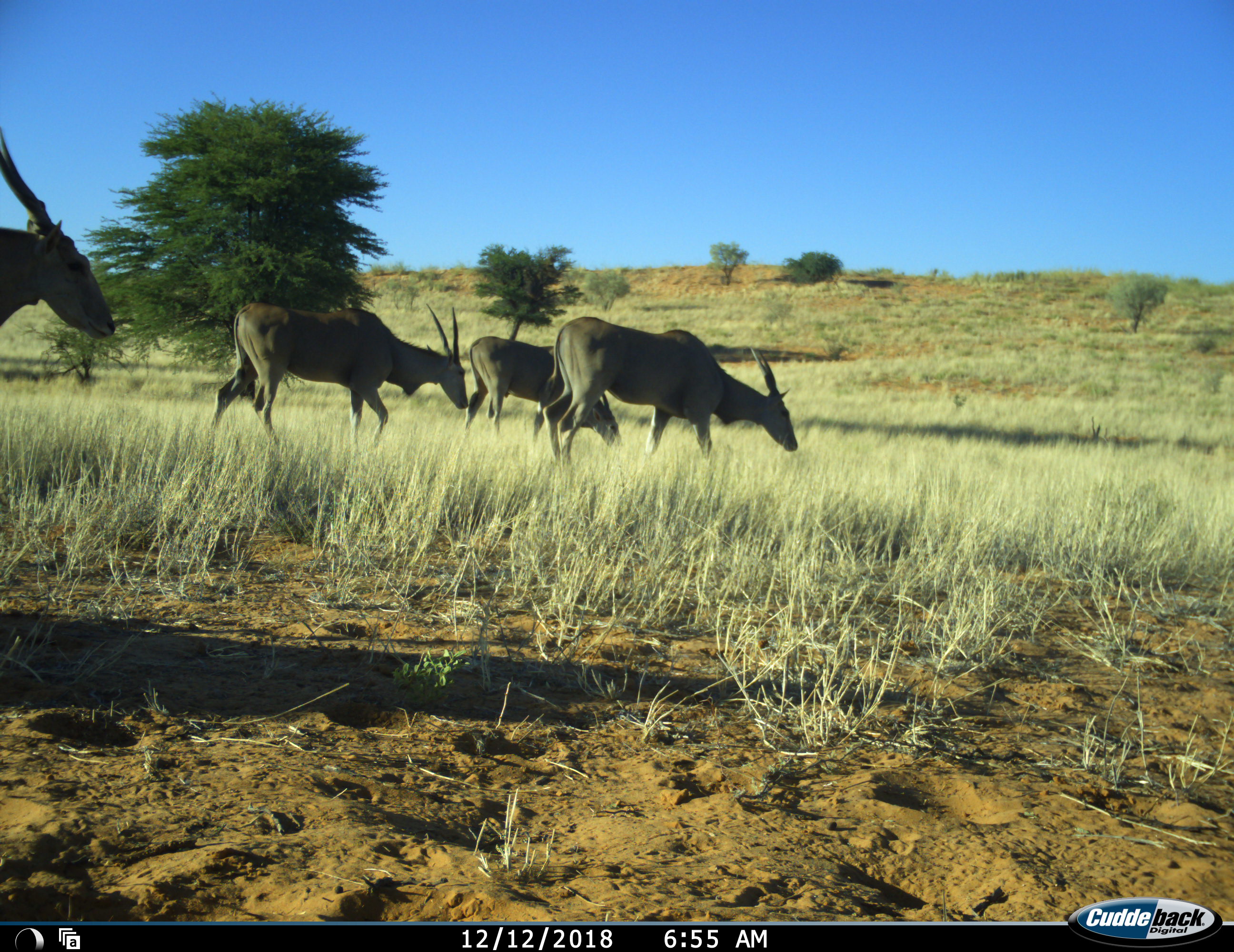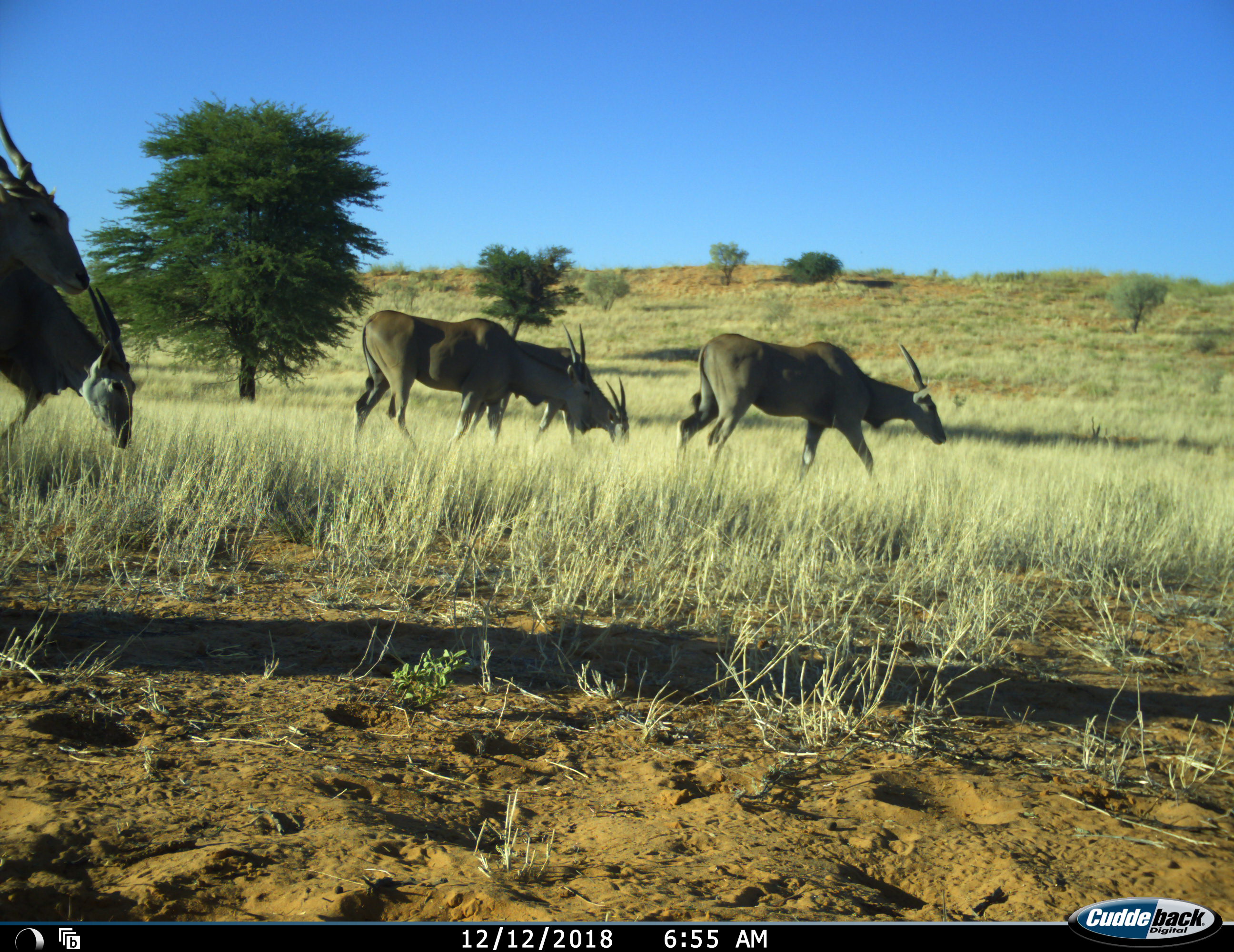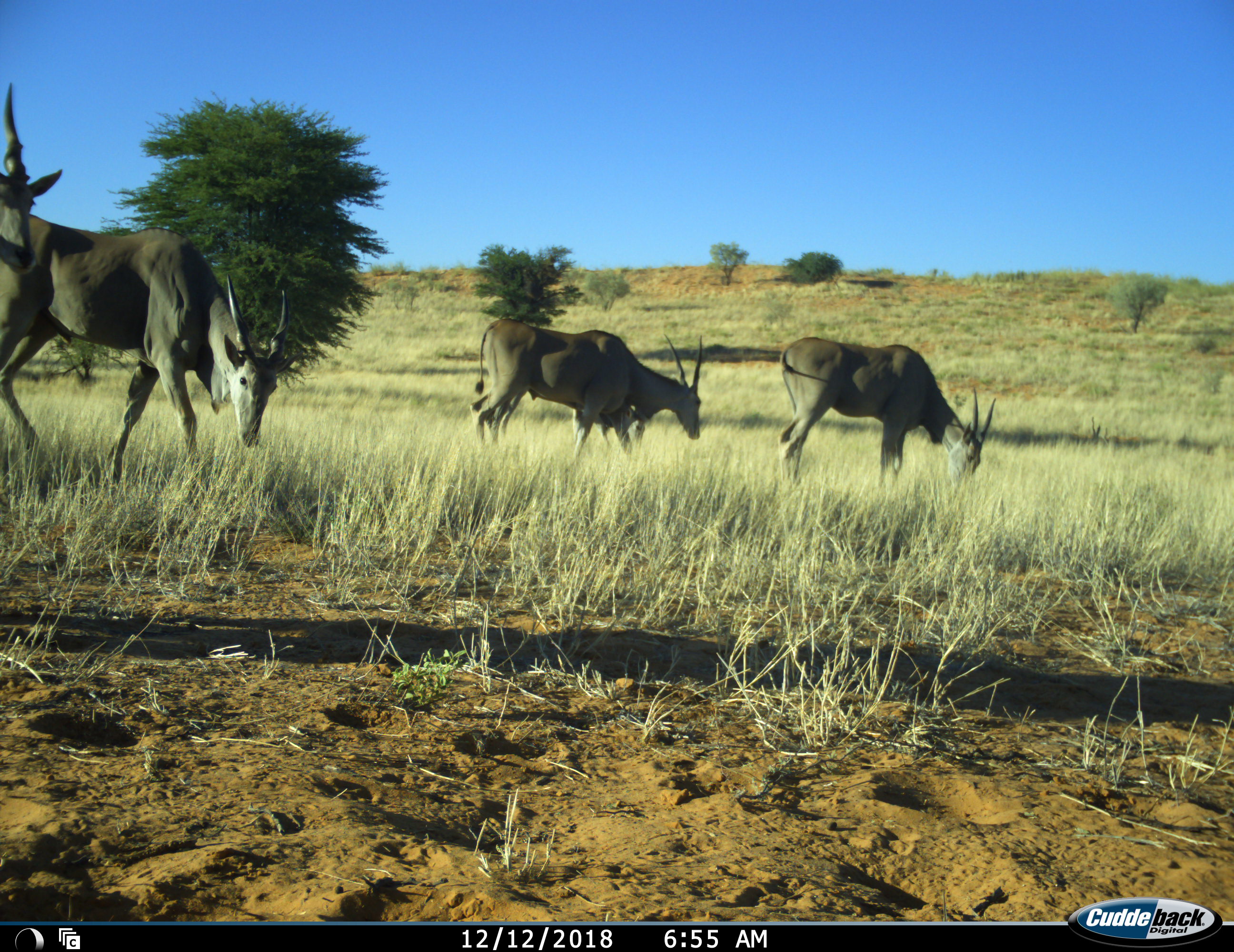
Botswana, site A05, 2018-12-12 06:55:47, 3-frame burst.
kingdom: Animalia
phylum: Chordata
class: Mammalia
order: Artiodactyla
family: Bovidae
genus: Tragelaphus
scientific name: Tragelaphus oryx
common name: eland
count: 5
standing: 18%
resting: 0%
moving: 91%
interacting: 0%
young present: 0%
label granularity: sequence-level